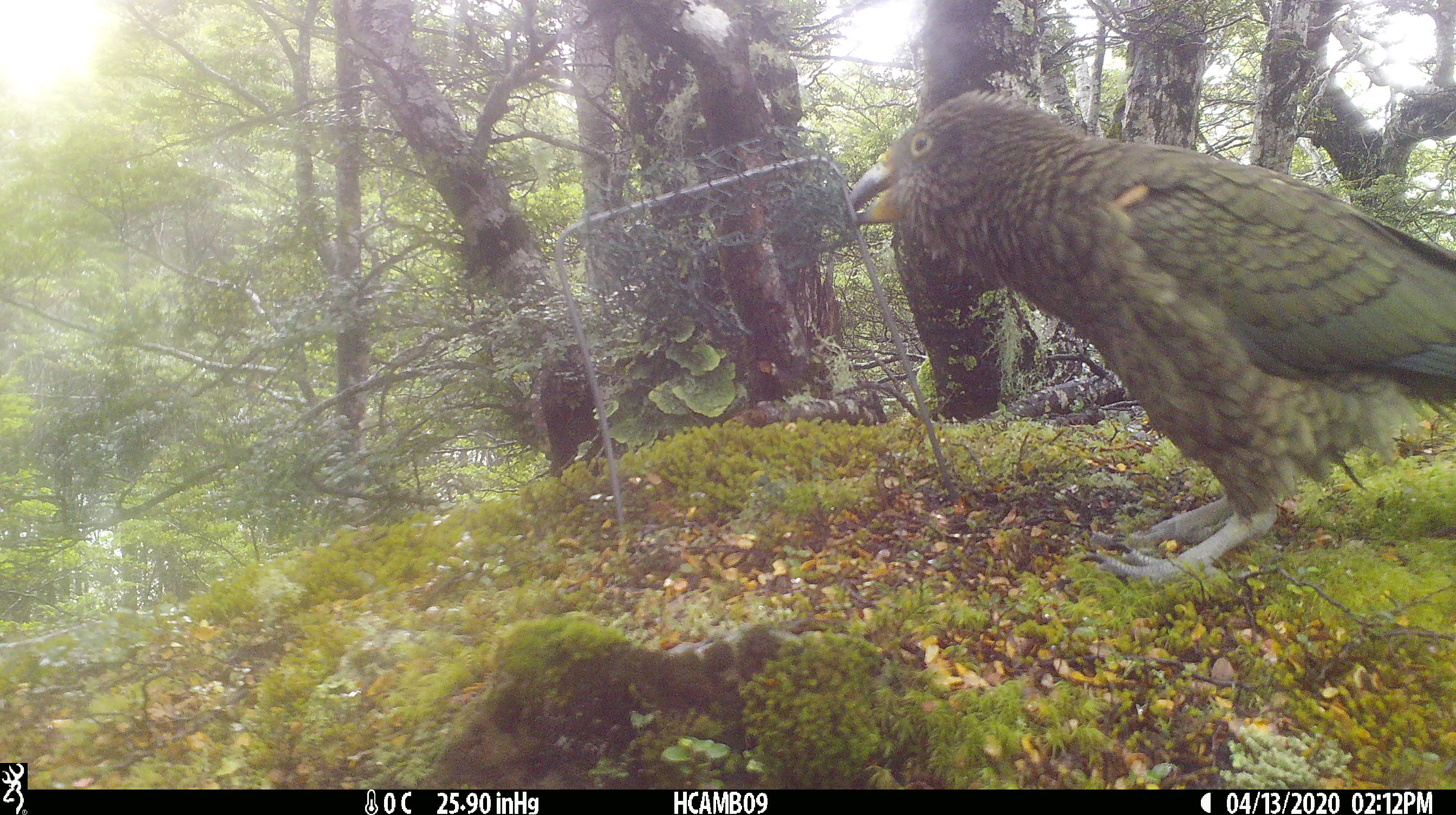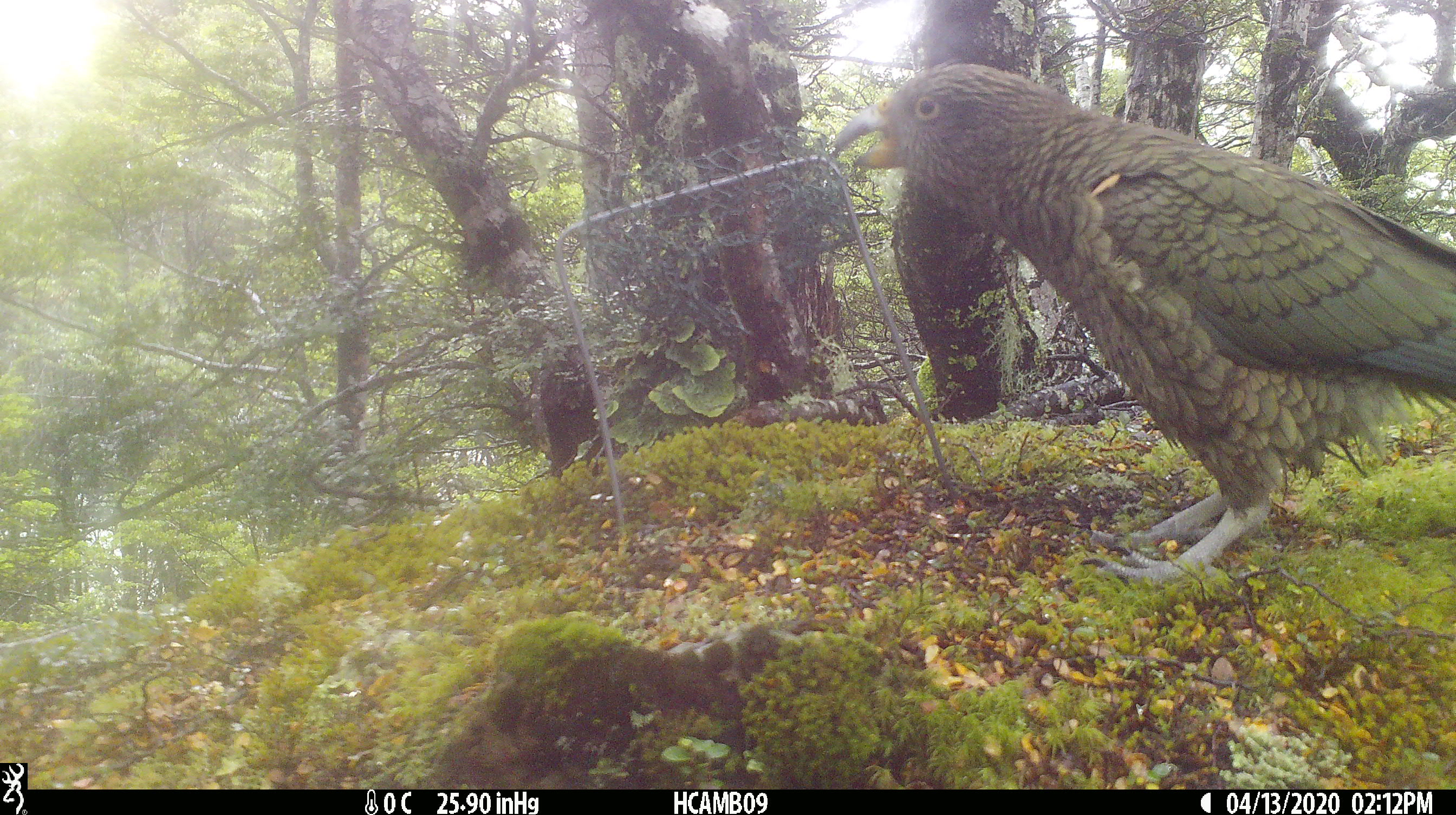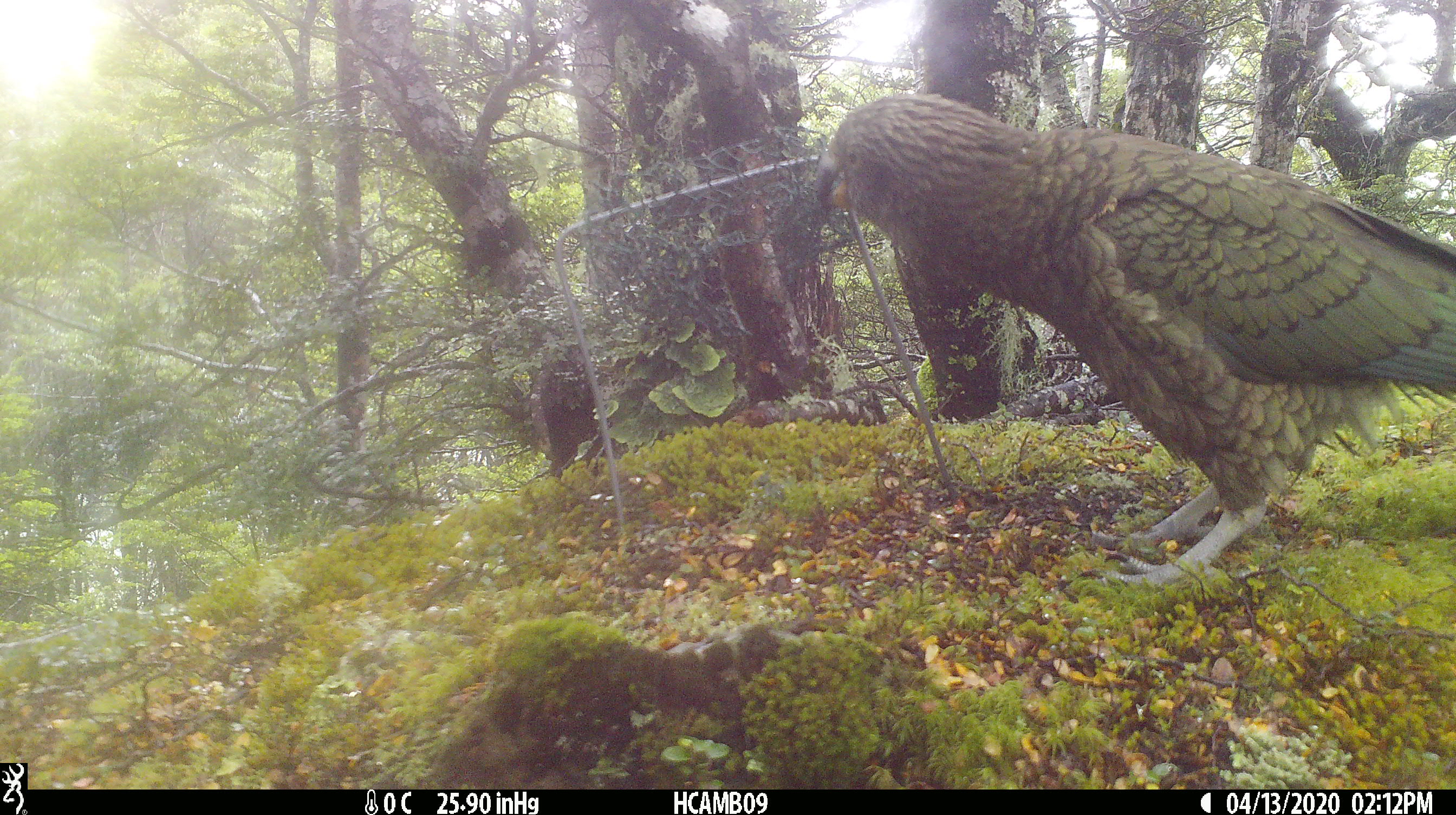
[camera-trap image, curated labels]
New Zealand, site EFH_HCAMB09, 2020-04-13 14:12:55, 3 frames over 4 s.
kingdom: Animalia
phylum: Chordata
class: Aves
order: Psittaciformes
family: Strigopidae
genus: Nestor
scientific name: Nestor notabilis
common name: kea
Kea (Nestor notabilis).